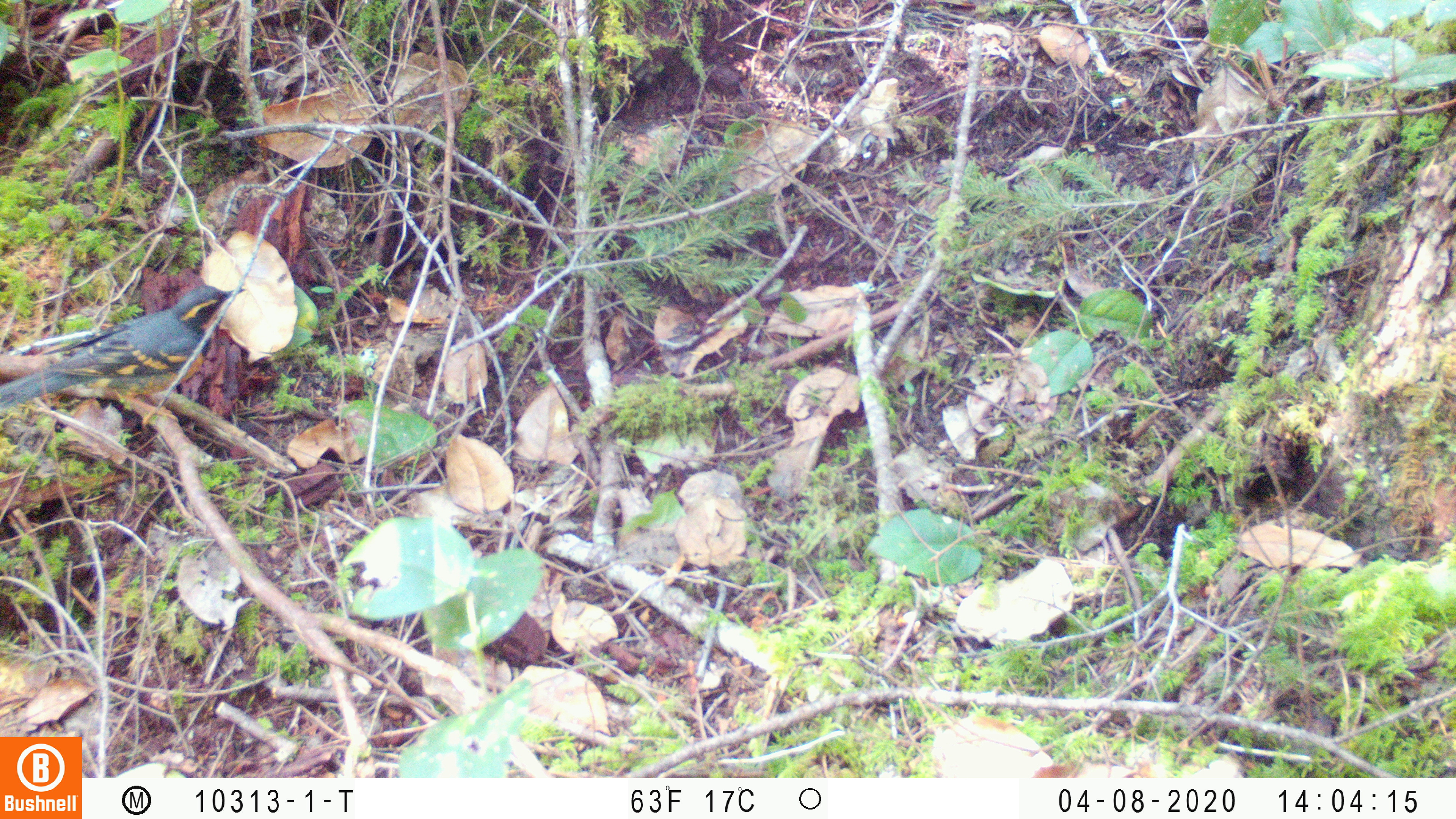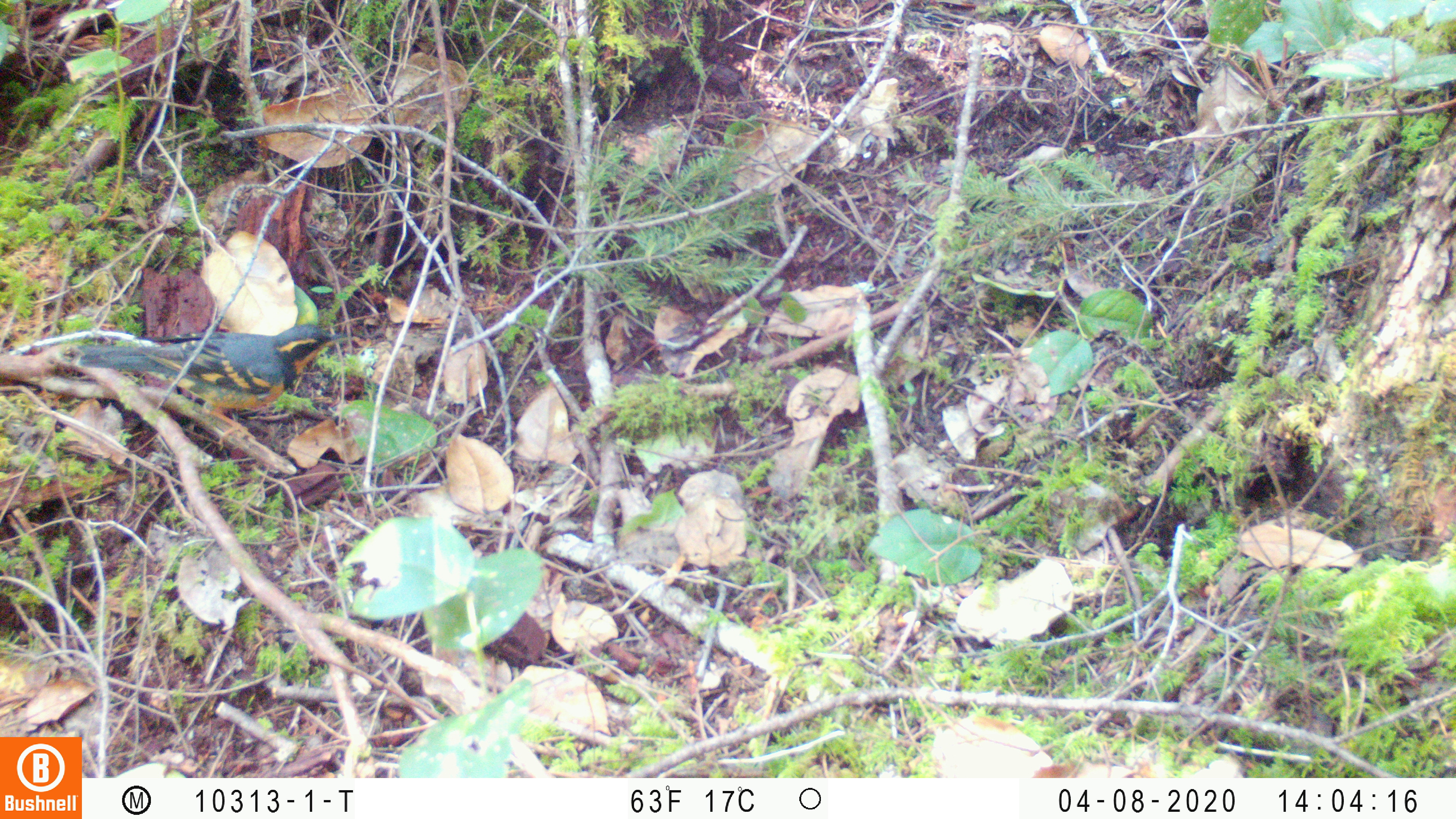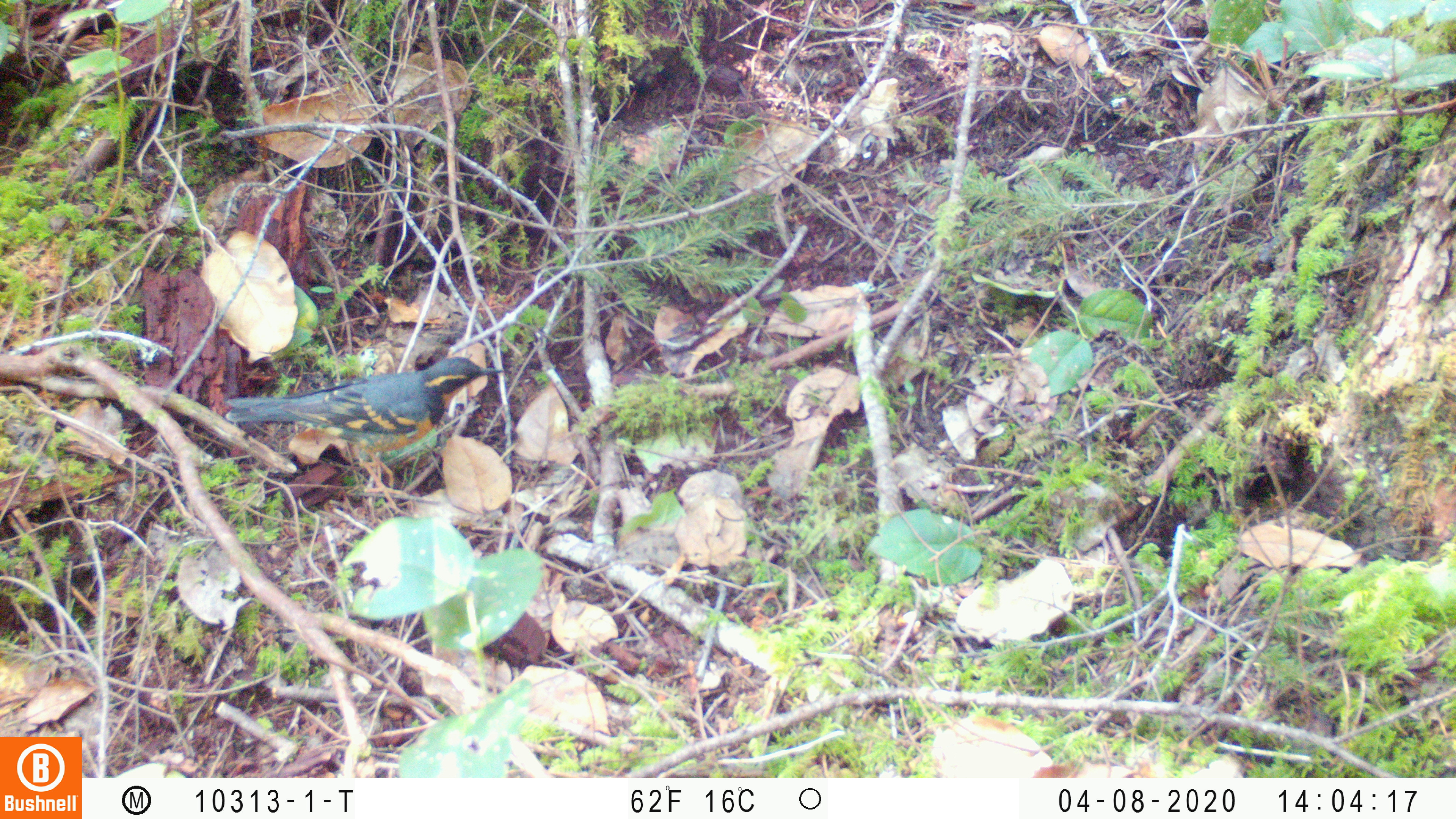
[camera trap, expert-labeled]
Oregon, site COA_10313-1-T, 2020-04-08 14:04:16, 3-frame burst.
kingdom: Animalia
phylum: Chordata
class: Aves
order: Passeriformes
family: Turdidae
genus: Ixoreus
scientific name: Ixoreus naevius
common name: varied thrush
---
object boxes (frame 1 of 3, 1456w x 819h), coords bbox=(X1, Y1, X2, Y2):
varied thrush: bbox=(0, 283, 244, 414)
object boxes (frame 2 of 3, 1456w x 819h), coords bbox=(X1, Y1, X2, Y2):
varied thrush: bbox=(75, 324, 346, 429)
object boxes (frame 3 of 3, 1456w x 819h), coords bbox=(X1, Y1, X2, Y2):
varied thrush: bbox=(225, 357, 505, 487)